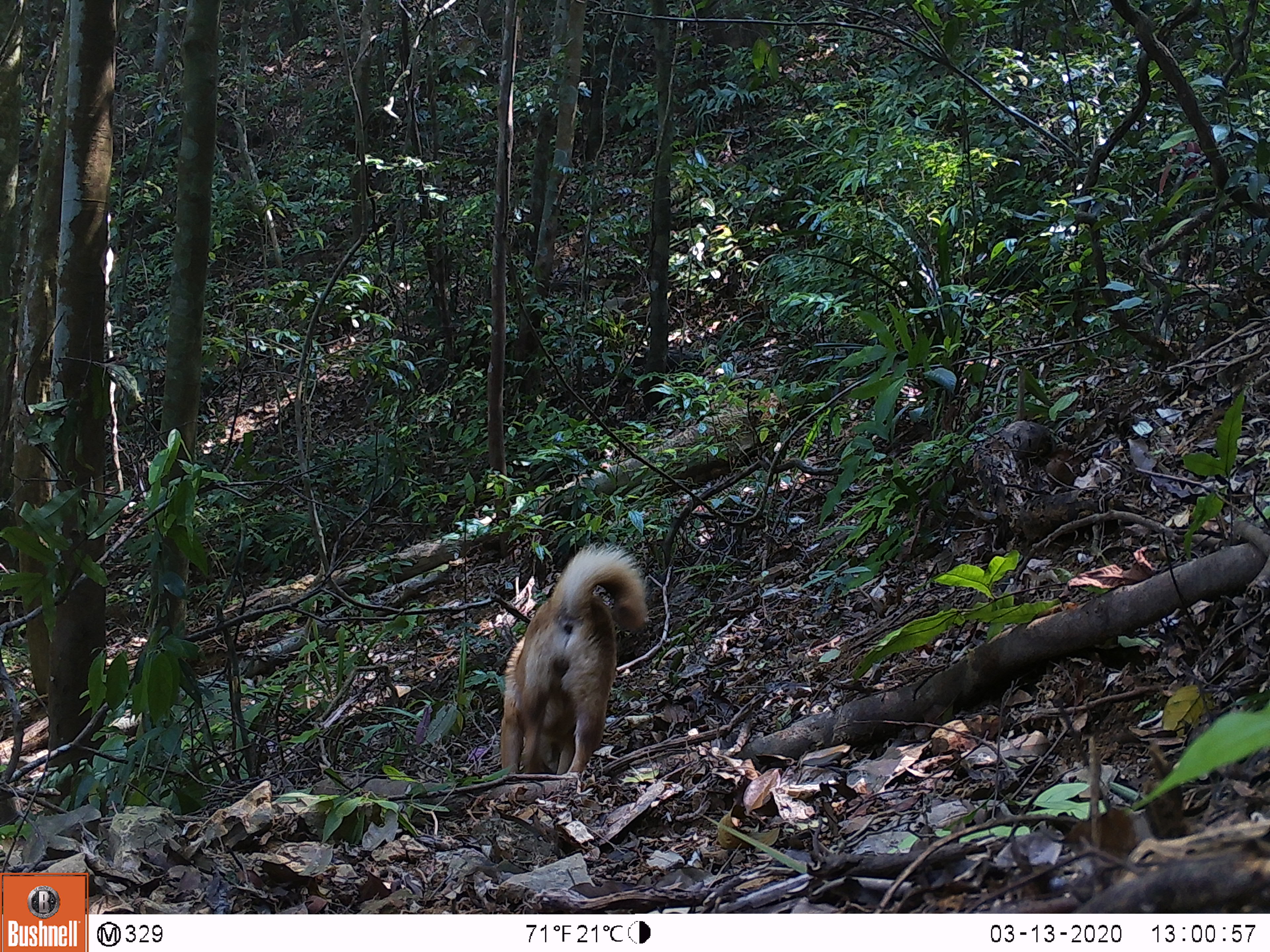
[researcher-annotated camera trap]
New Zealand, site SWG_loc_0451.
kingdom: Animalia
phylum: Chordata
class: Mammalia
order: Carnivora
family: Canidae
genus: Canis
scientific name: Canis familiaris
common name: domestic dog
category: dog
Dog (domestic dog) (Canis familiaris).